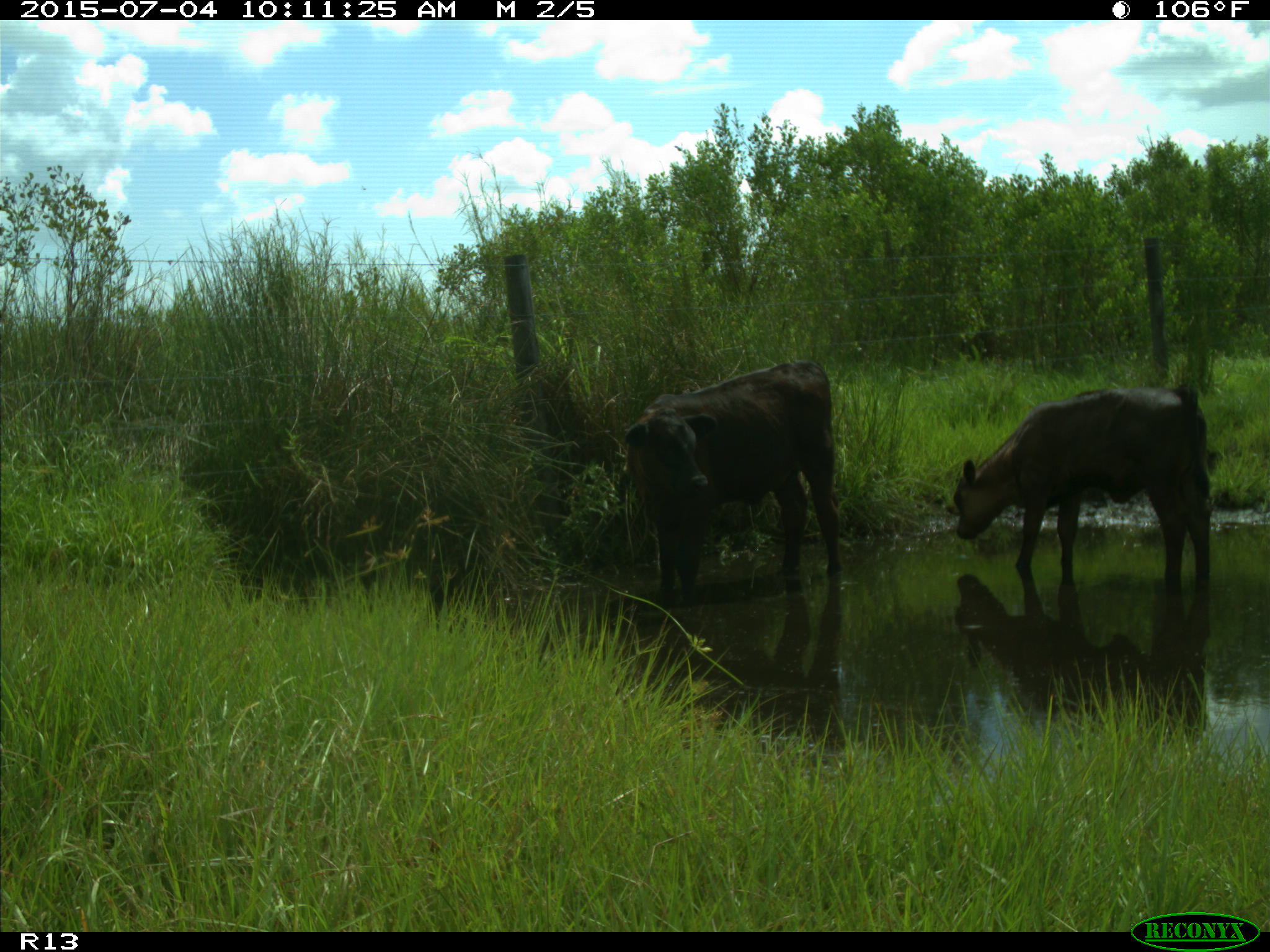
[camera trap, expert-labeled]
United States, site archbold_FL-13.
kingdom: Animalia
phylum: Chordata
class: Mammalia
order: Artiodactyla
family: Bovidae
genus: Bos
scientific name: Bos taurus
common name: domestic cow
Bos taurus (domestic cow).